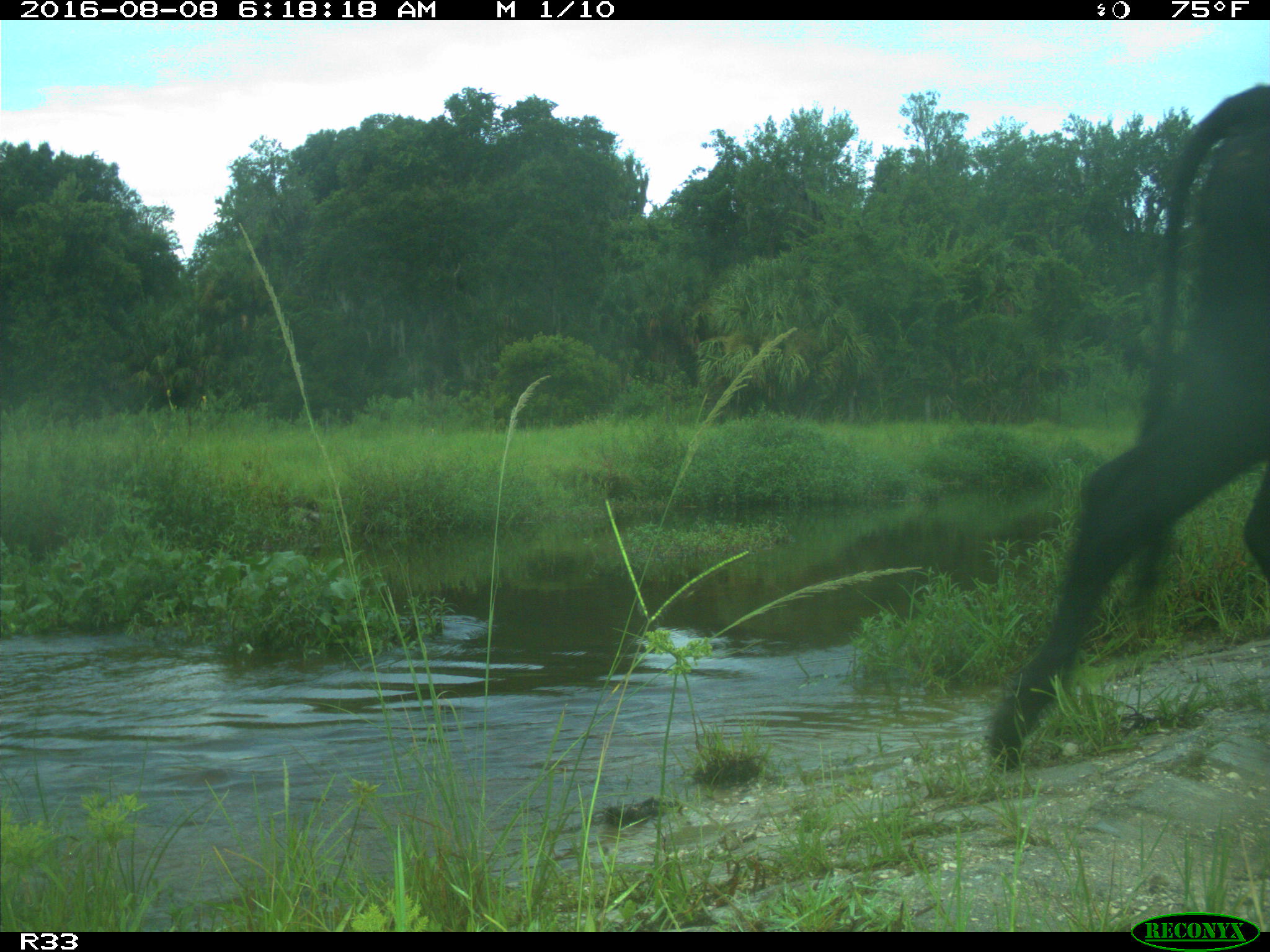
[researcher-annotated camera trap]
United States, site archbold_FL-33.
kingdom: Animalia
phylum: Chordata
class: Mammalia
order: Artiodactyla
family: Bovidae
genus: Bos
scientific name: Bos taurus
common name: domestic cow